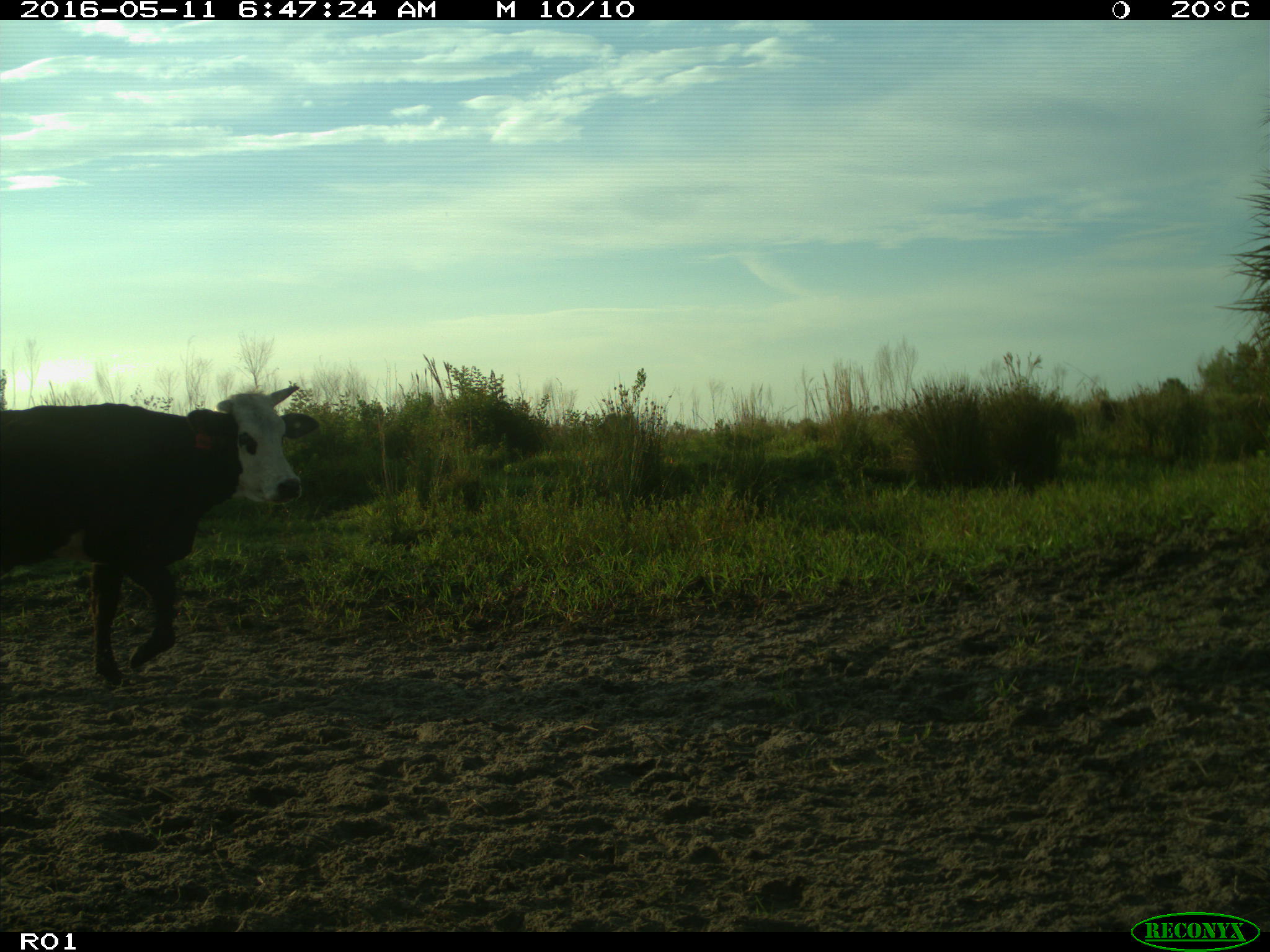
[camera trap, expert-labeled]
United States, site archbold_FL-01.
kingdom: Animalia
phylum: Chordata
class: Mammalia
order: Artiodactyla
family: Bovidae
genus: Bos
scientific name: Bos taurus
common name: domestic cow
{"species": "Bos taurus (domestic cow)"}